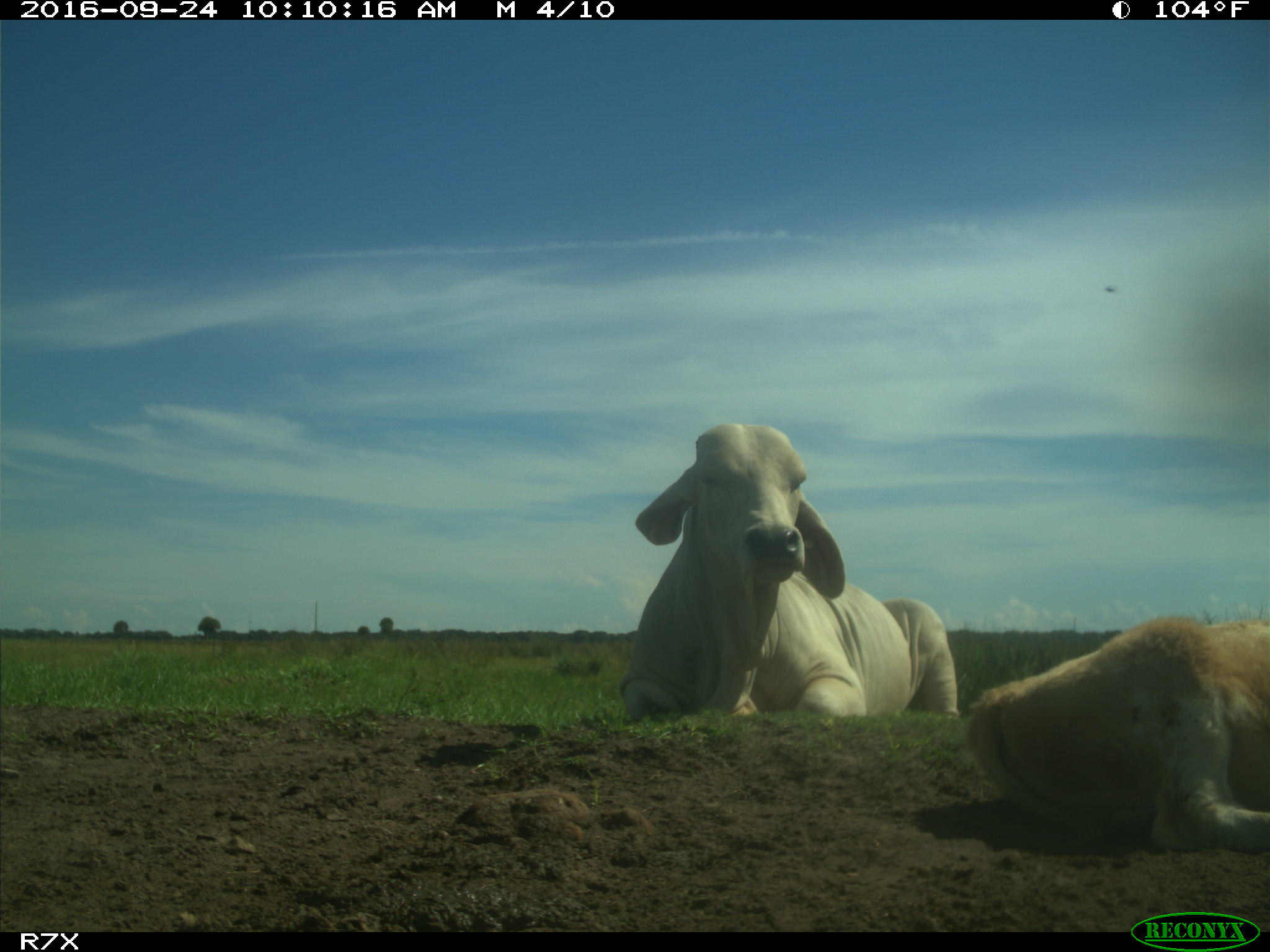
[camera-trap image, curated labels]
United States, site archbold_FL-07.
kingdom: Animalia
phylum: Chordata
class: Mammalia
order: Artiodactyla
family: Bovidae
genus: Bos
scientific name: Bos taurus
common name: domestic cow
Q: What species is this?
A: Bos taurus (domestic cow).